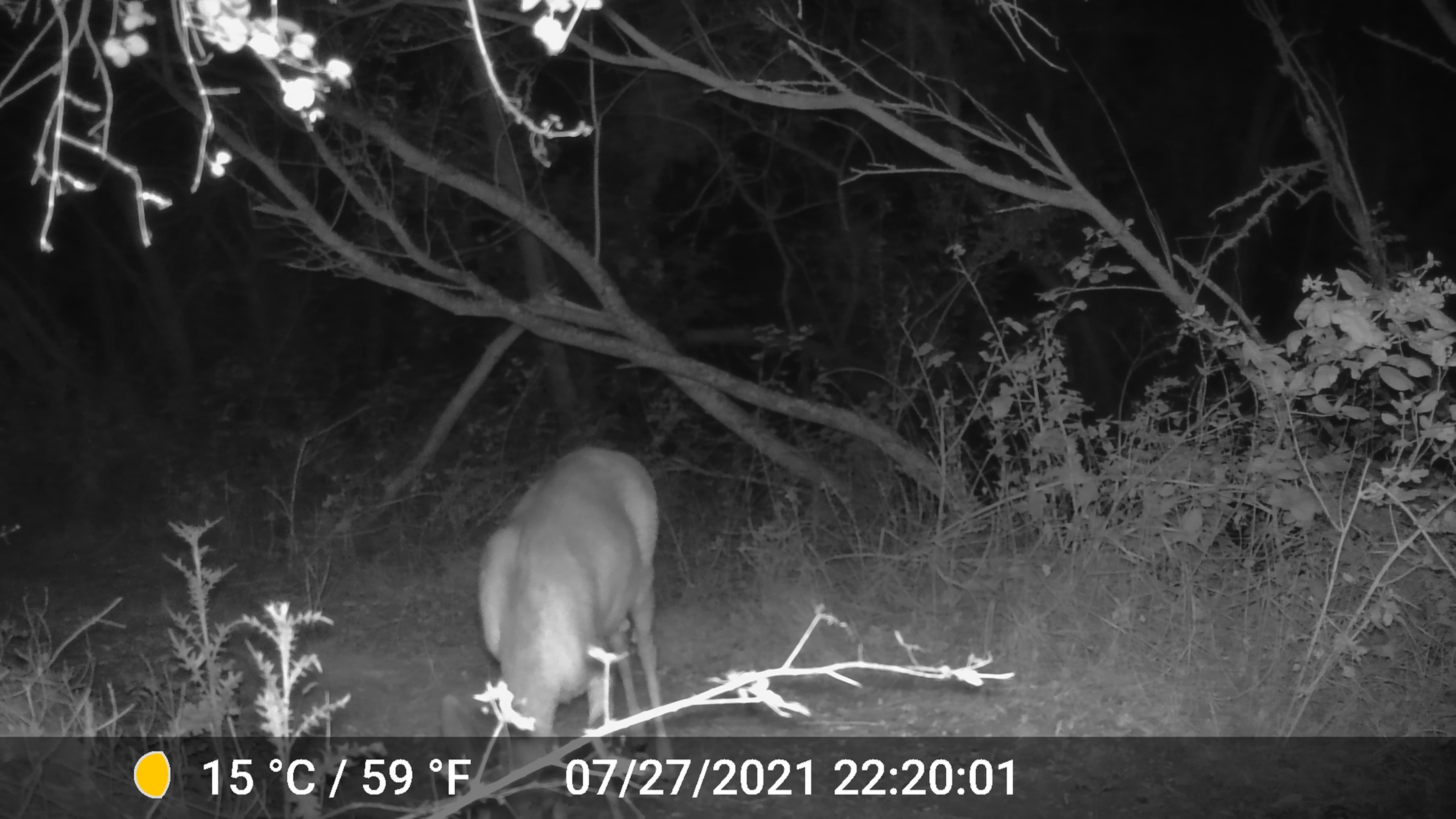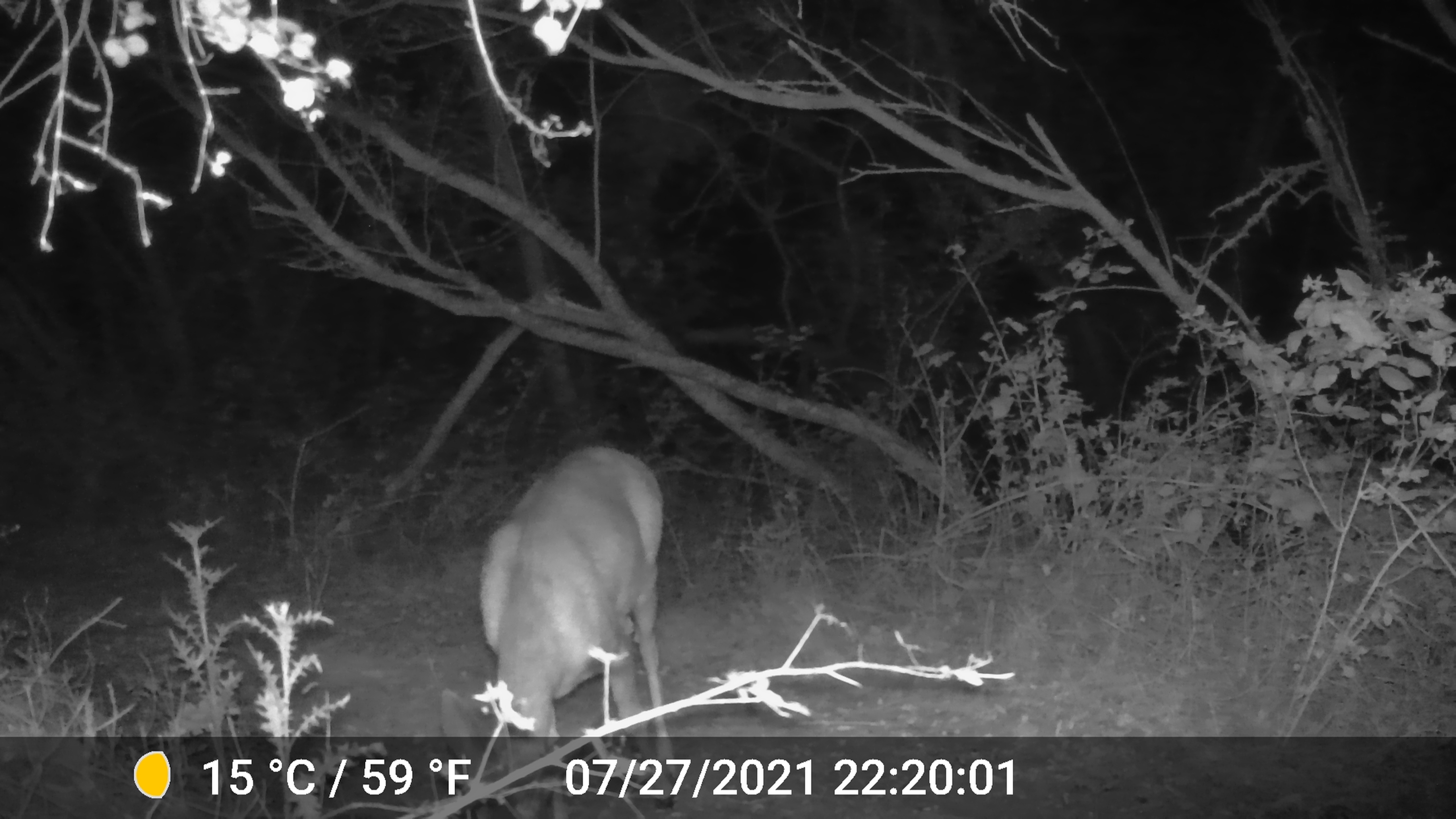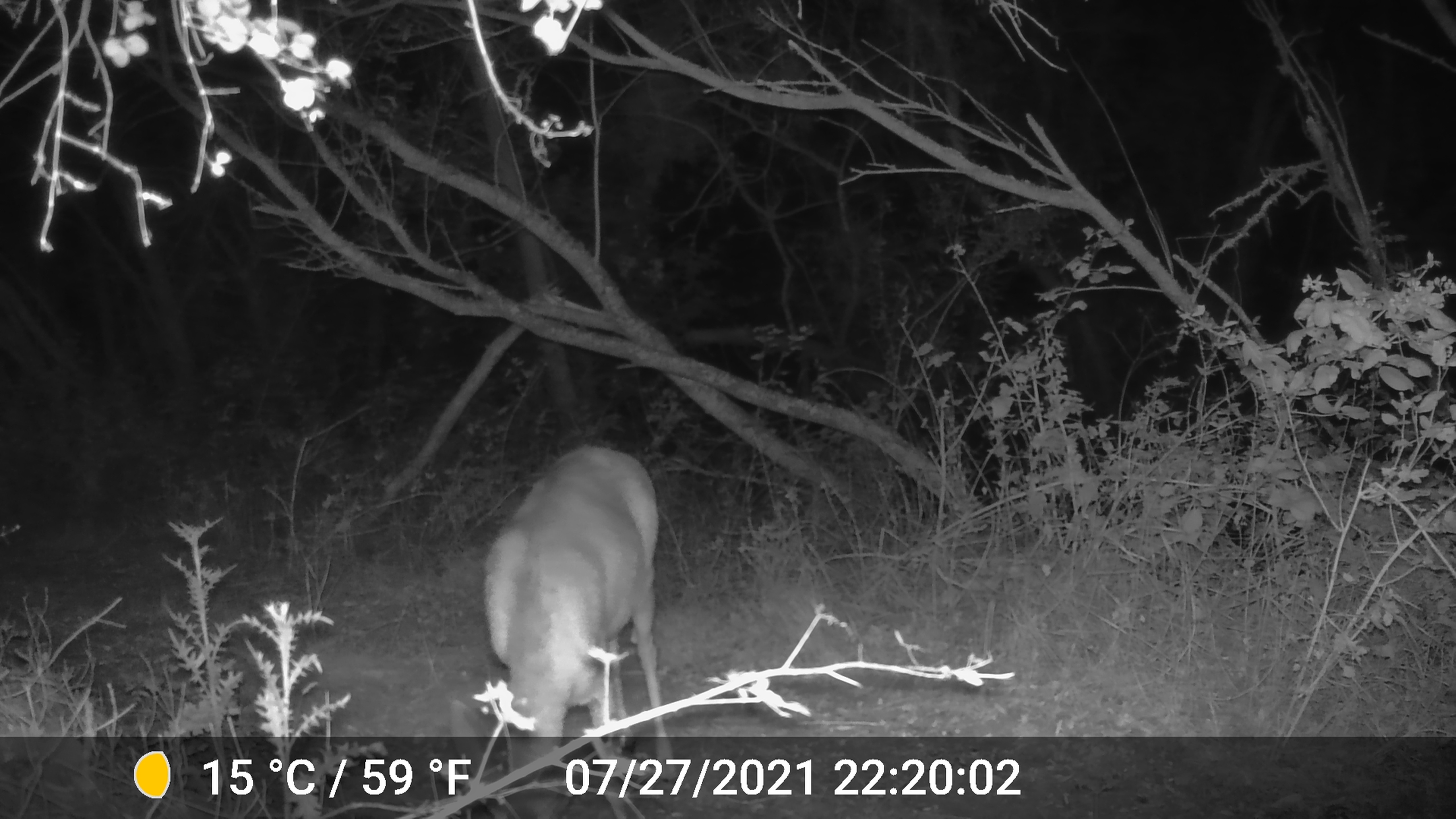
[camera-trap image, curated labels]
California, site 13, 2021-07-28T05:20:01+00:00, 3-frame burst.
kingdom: Animalia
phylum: Chordata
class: Mammalia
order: Artiodactyla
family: Cervidae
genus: Odocoileus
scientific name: Odocoileus hemionus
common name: mule deer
Mule deer (Odocoileus hemionus).